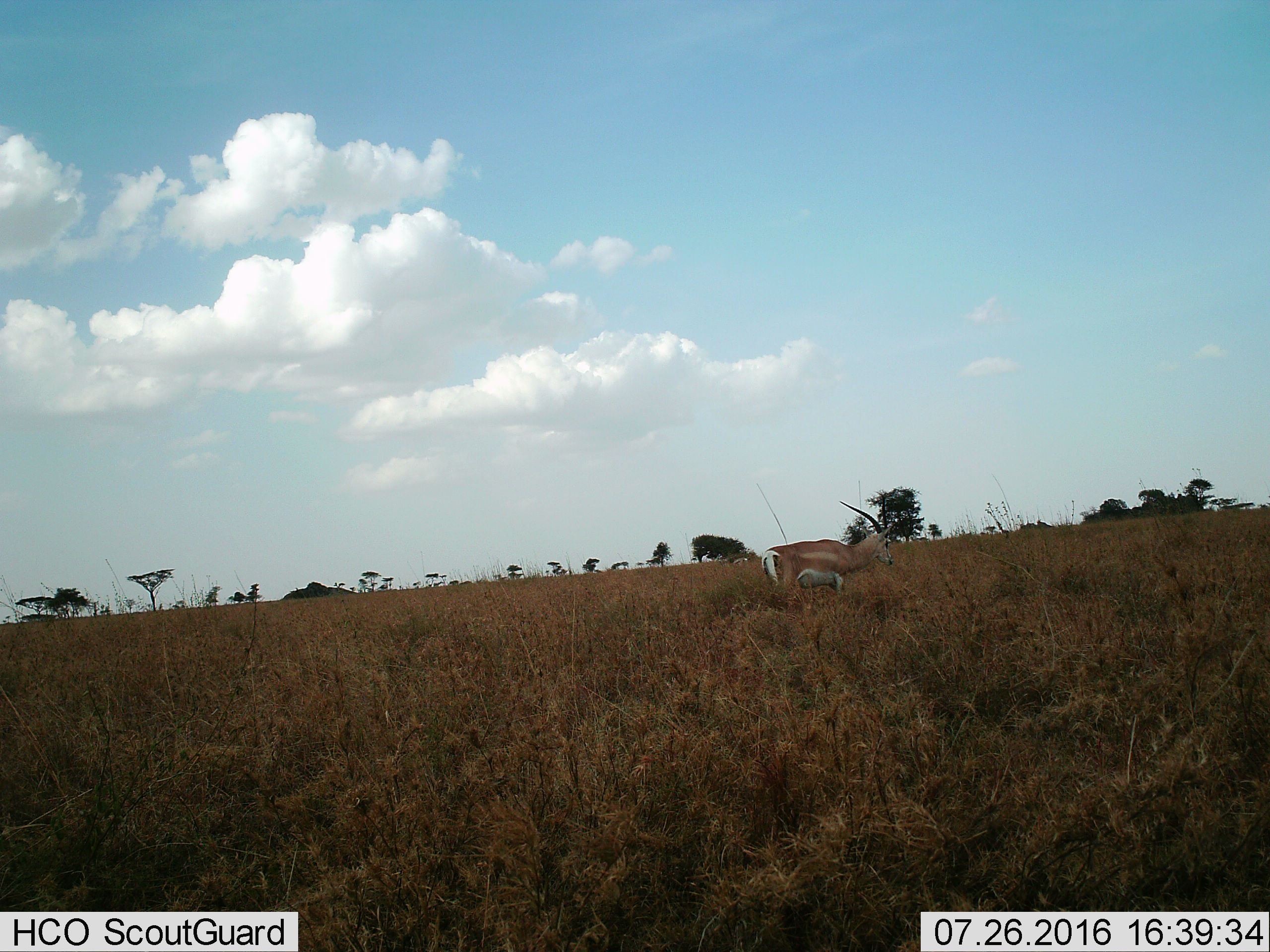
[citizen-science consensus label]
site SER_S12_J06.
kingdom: Animalia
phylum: Chordata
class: Mammalia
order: Artiodactyla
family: Bovidae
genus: Nanger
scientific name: Nanger granti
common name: grant's gazelle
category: gazellegrants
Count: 1.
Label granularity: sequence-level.